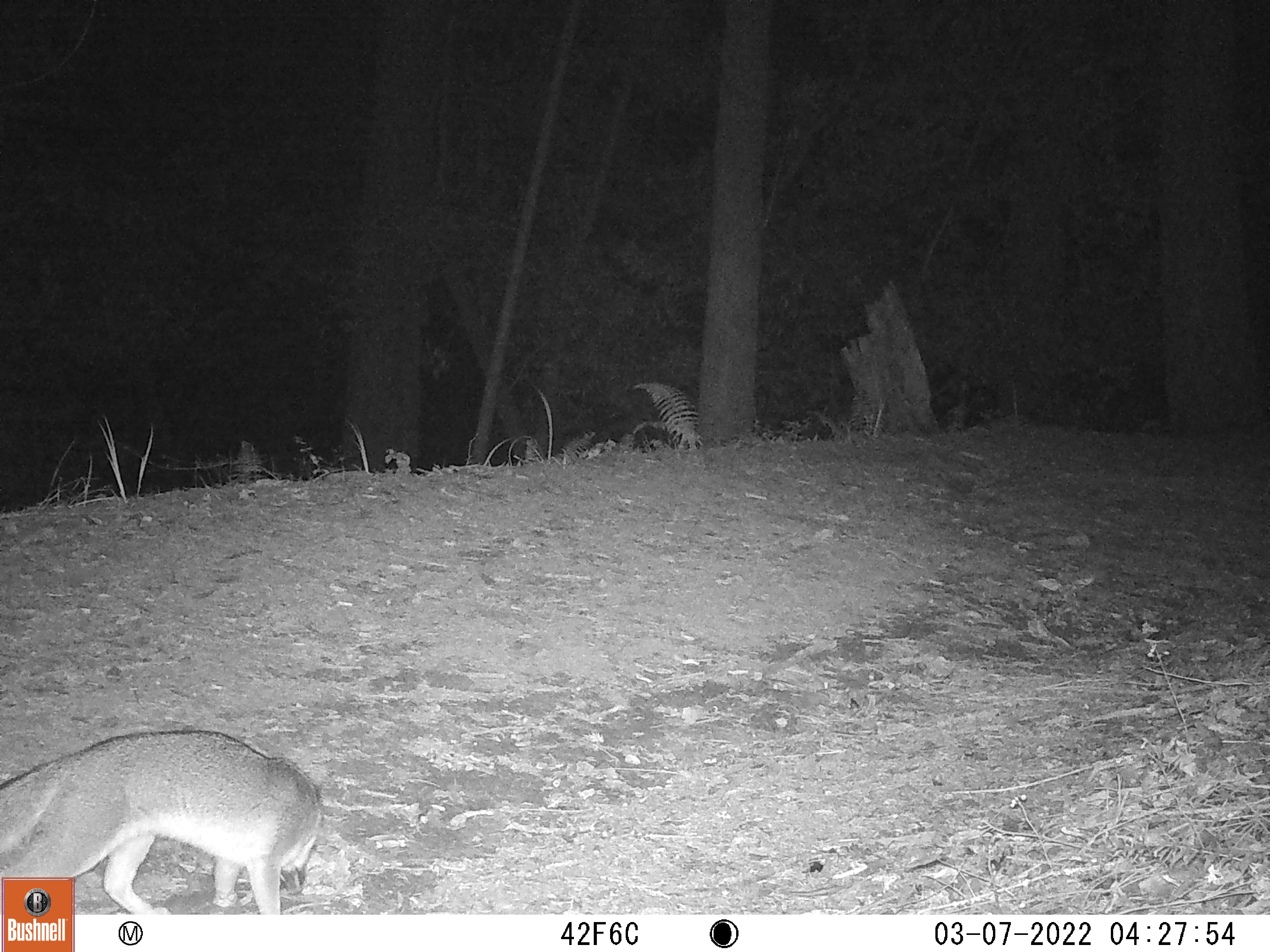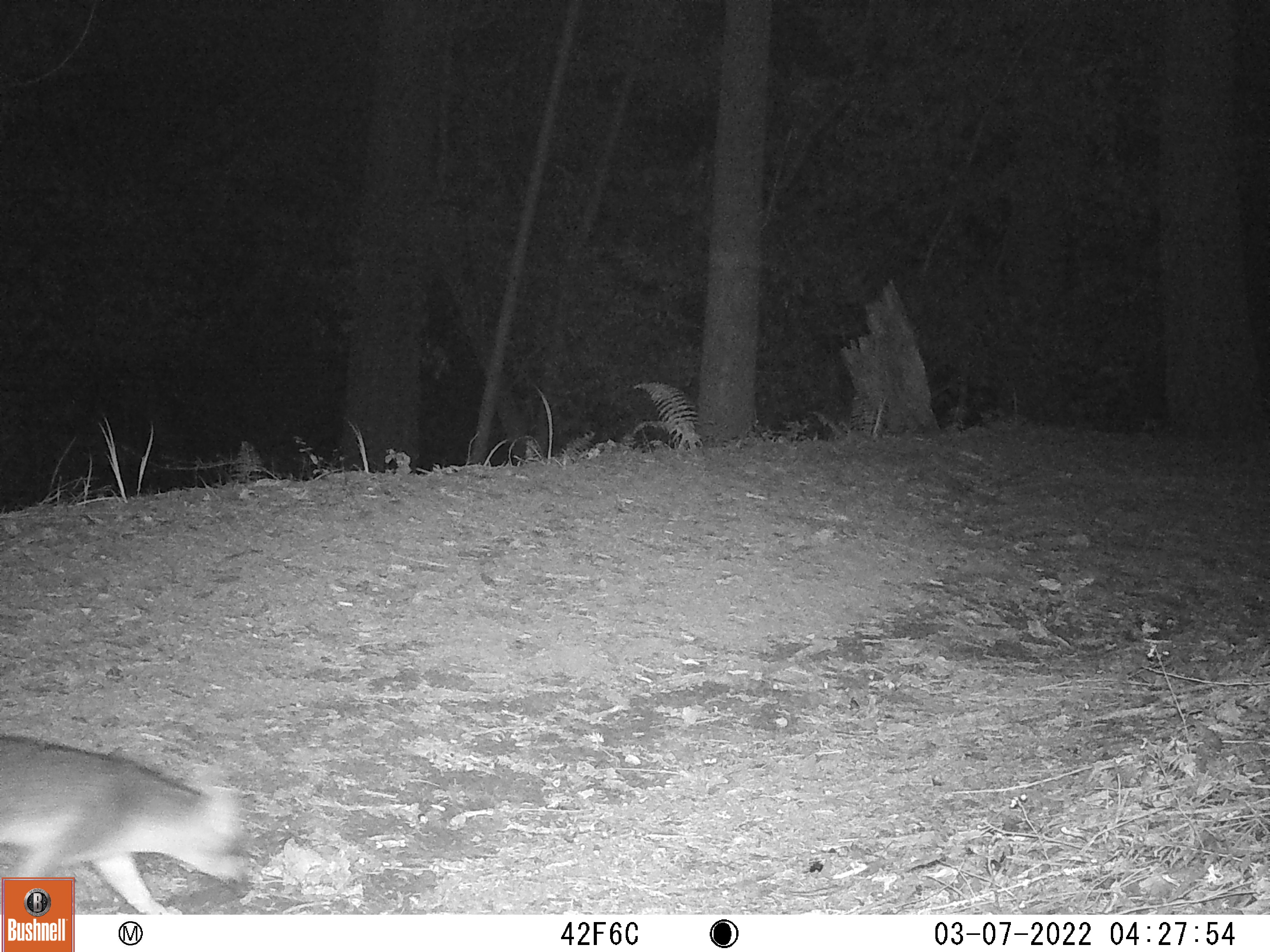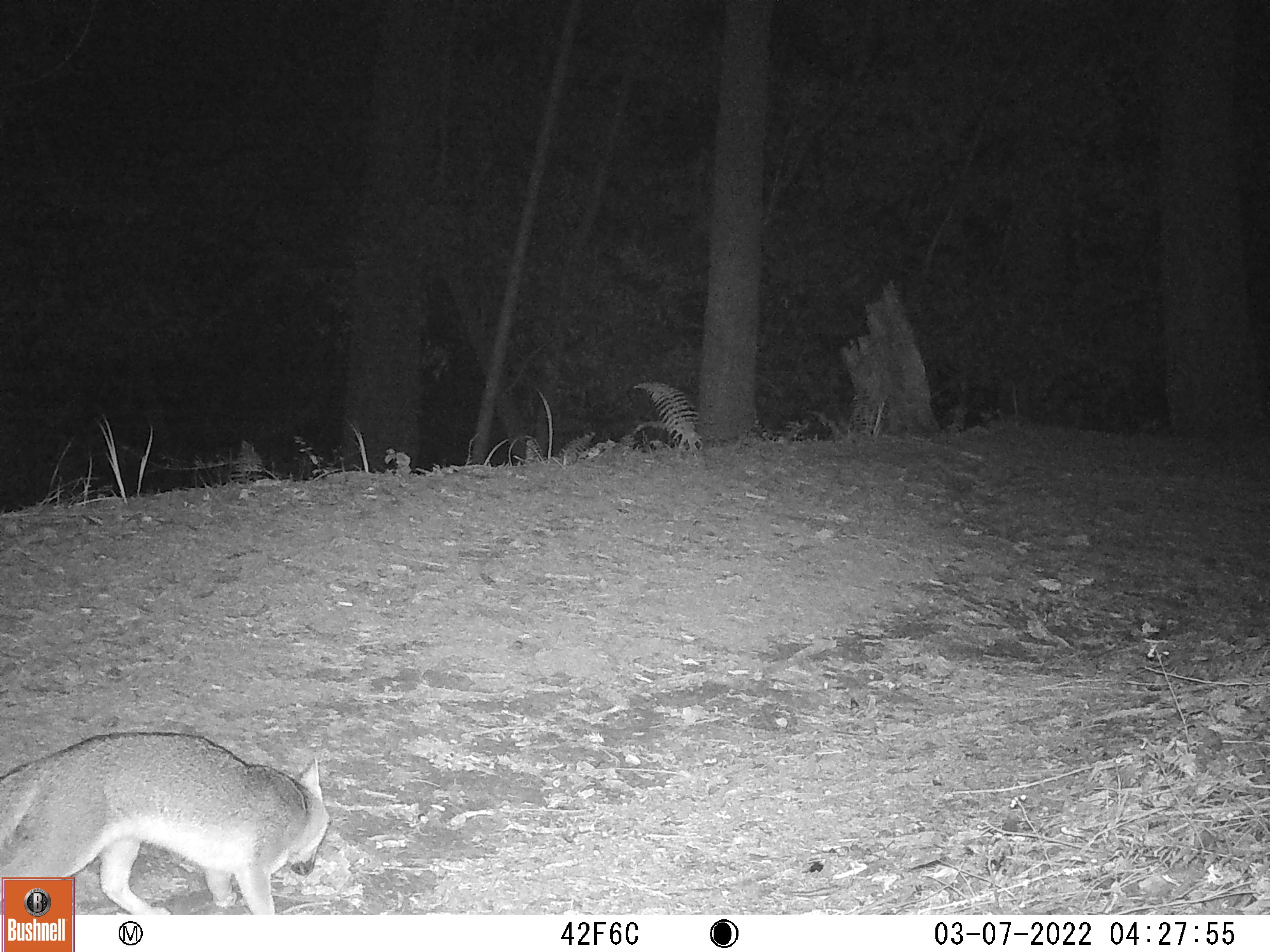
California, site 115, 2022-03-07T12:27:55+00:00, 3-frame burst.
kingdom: Animalia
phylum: Chordata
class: Mammalia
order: Carnivora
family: Canidae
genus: Urocyon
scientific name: Urocyon cinereoargenteus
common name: gray fox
Gray fox (Urocyon cinereoargenteus).